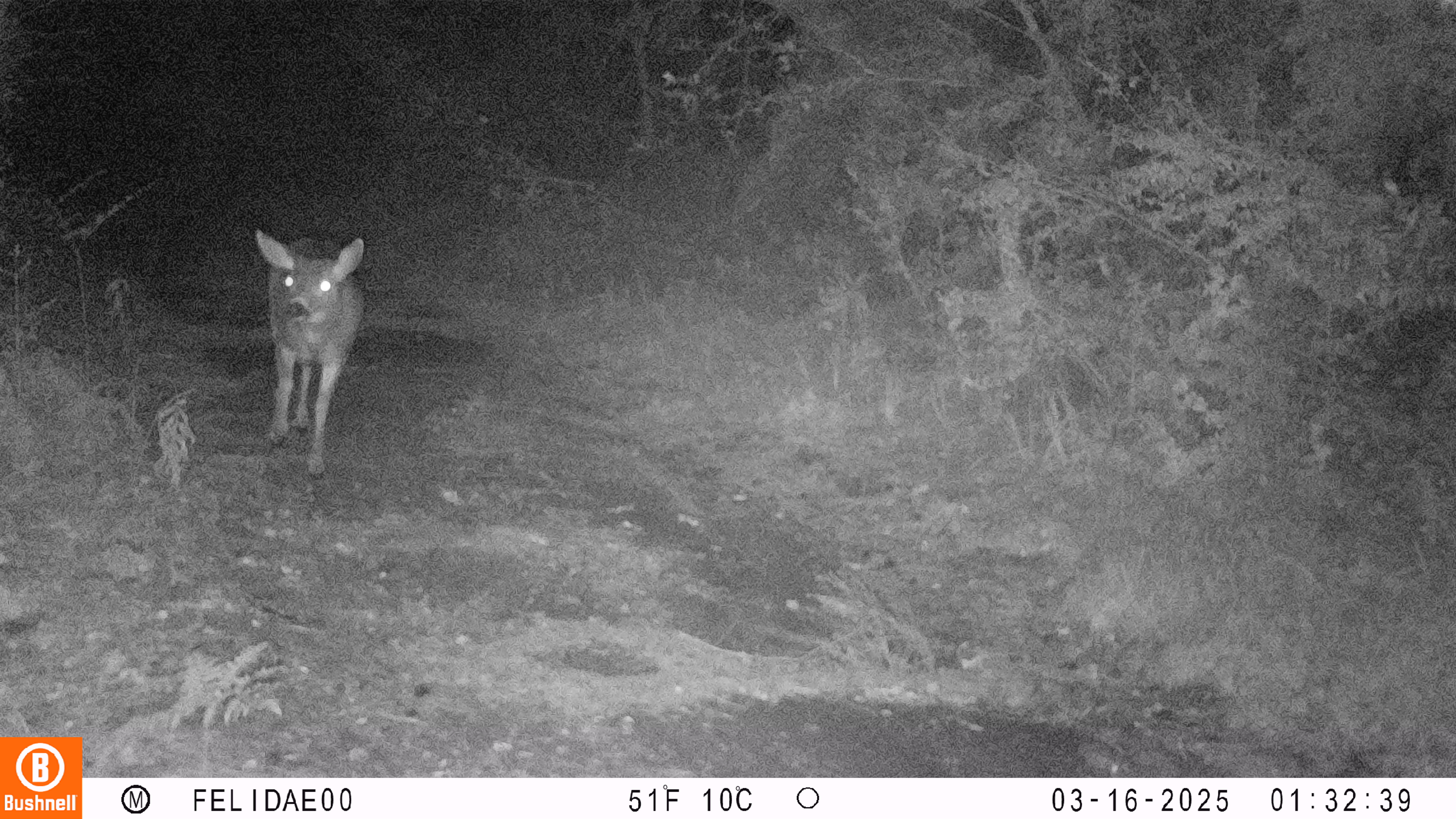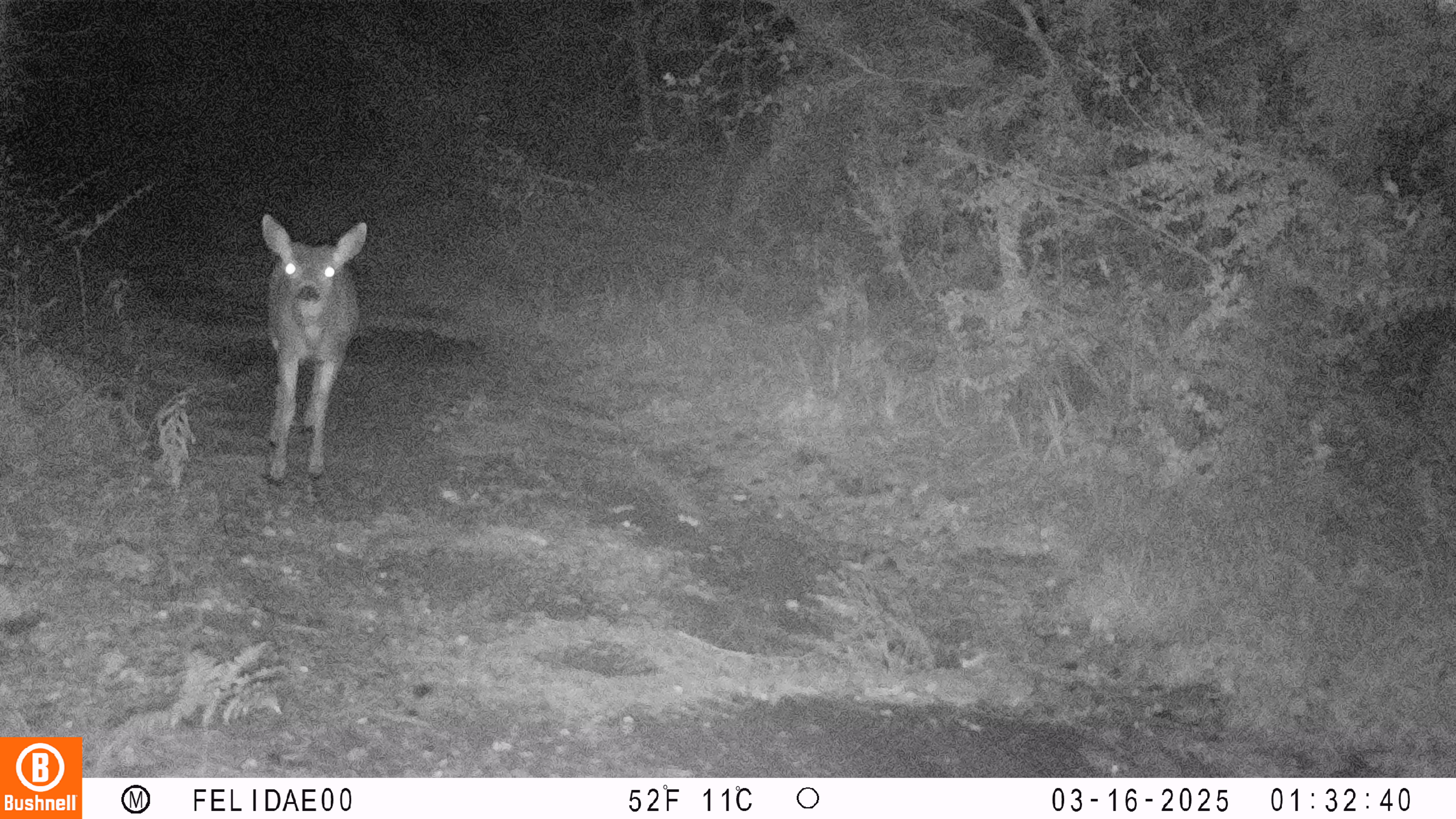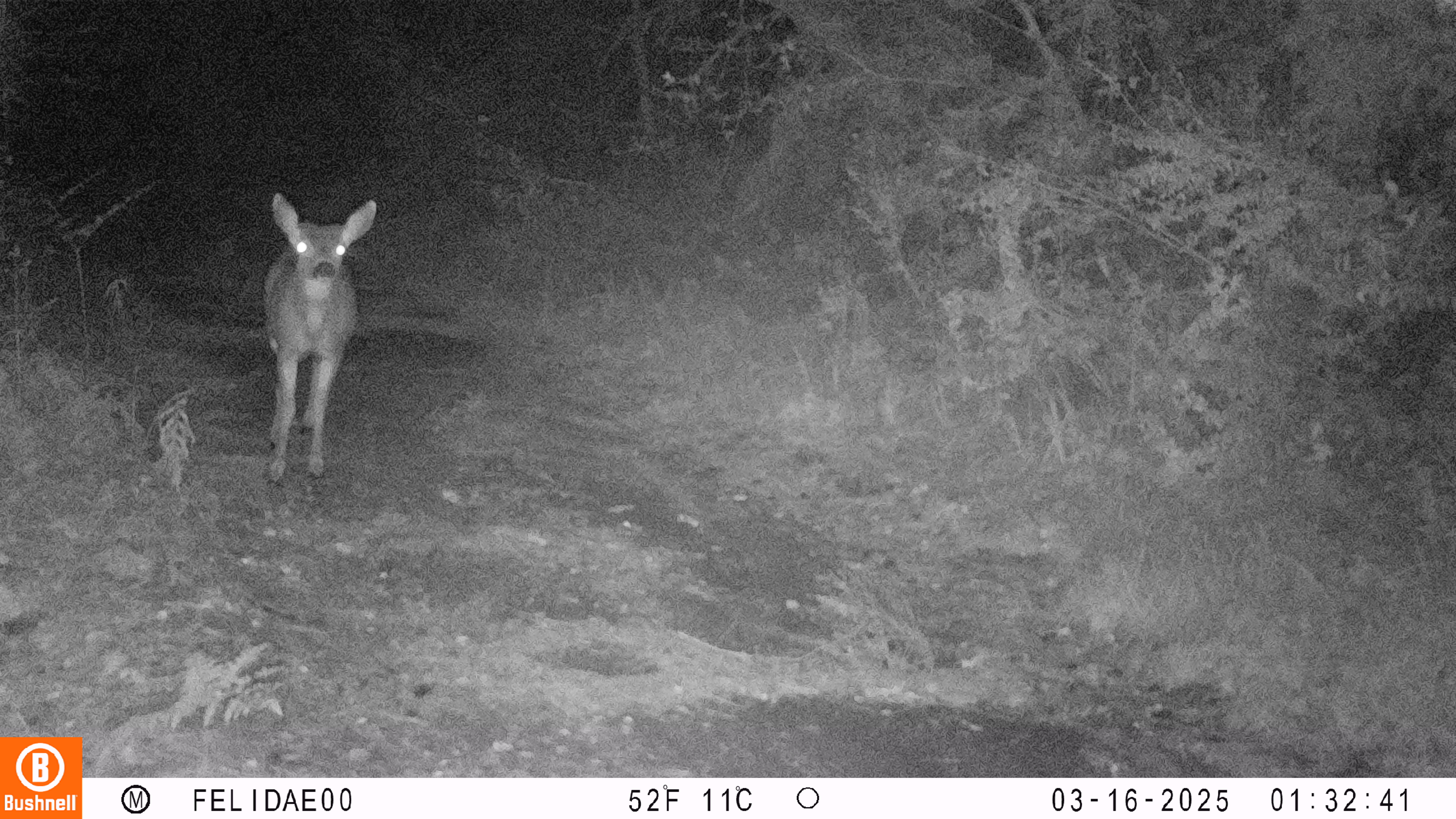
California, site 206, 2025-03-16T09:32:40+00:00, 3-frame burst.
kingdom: Animalia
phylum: Chordata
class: Mammalia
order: Artiodactyla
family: Cervidae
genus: Odocoileus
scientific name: Odocoileus hemionus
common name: mule deer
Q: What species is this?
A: Mule deer (Odocoileus hemionus).